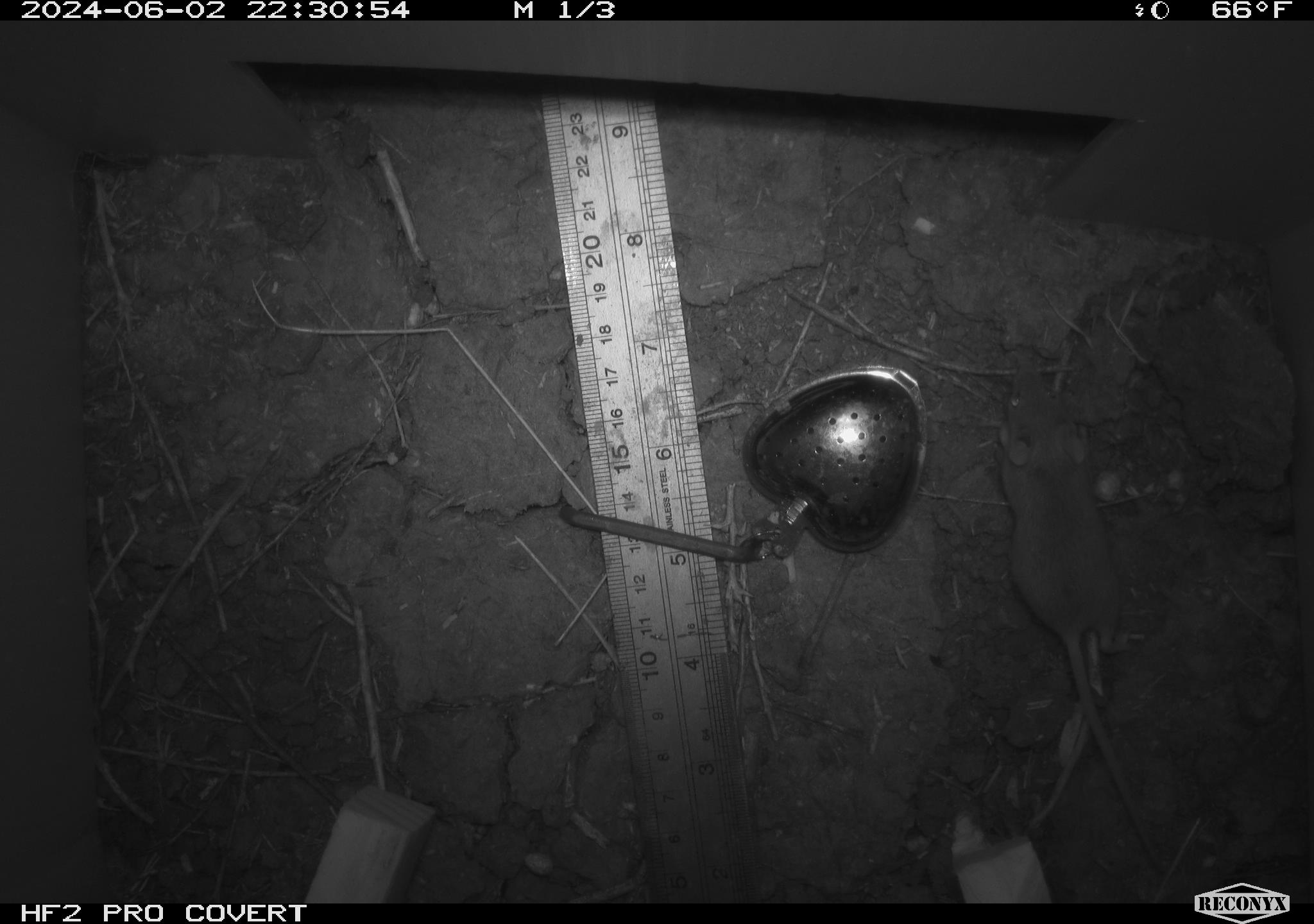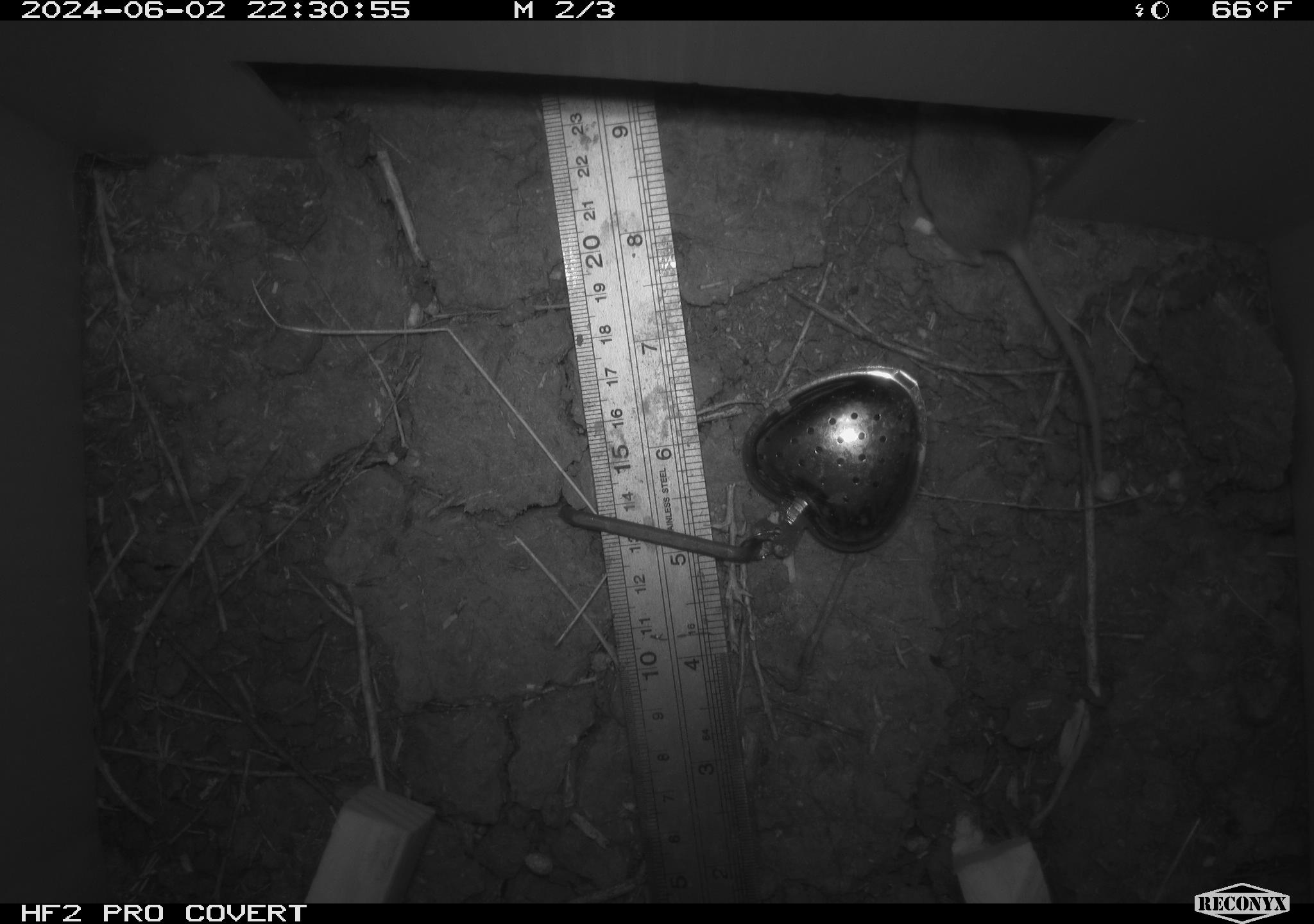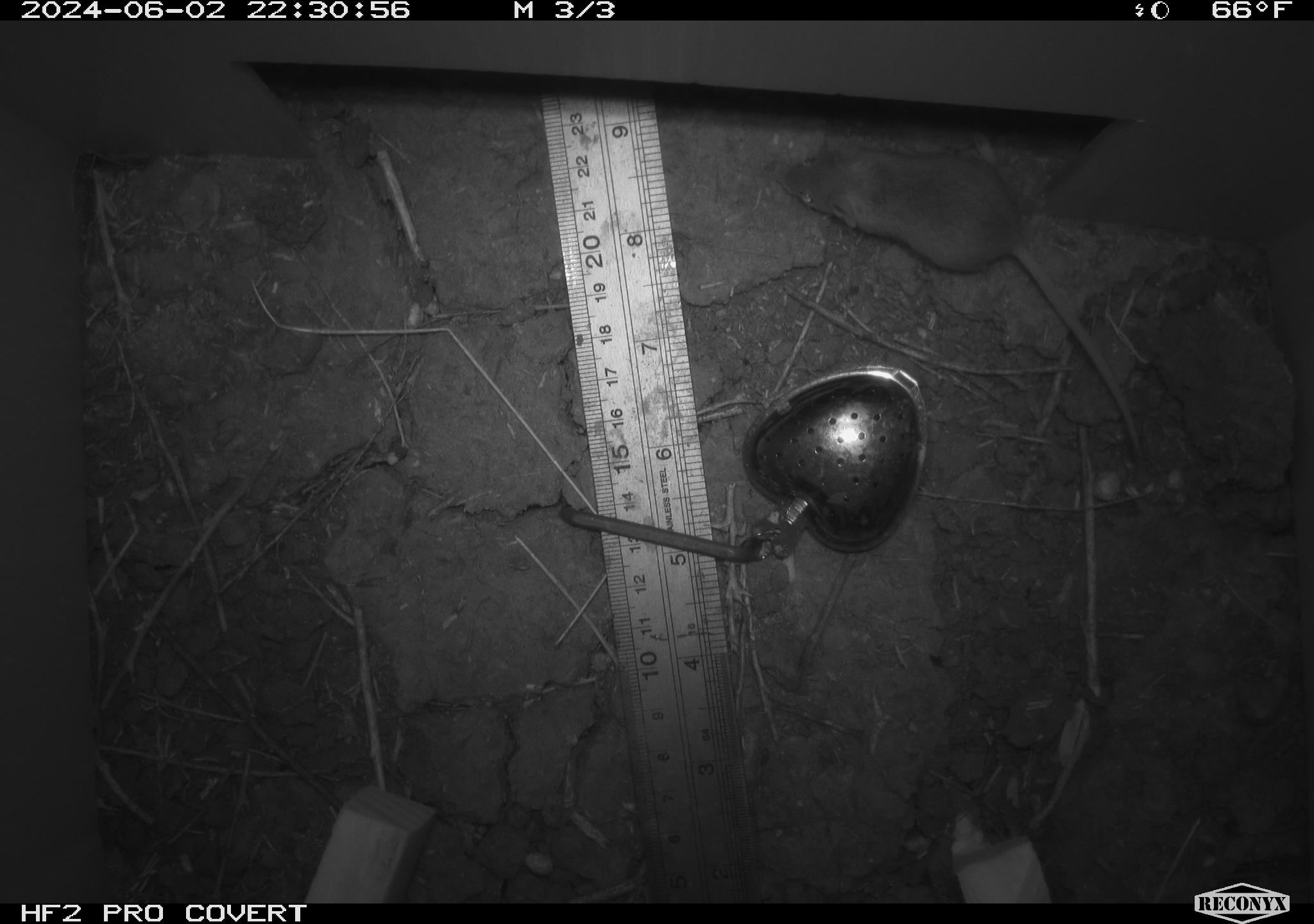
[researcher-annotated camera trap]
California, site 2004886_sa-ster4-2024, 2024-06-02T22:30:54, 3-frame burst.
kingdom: Animalia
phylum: Chordata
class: Mammalia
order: Rodentia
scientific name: Rodentia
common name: mouse species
Mouse species (Rodentia).